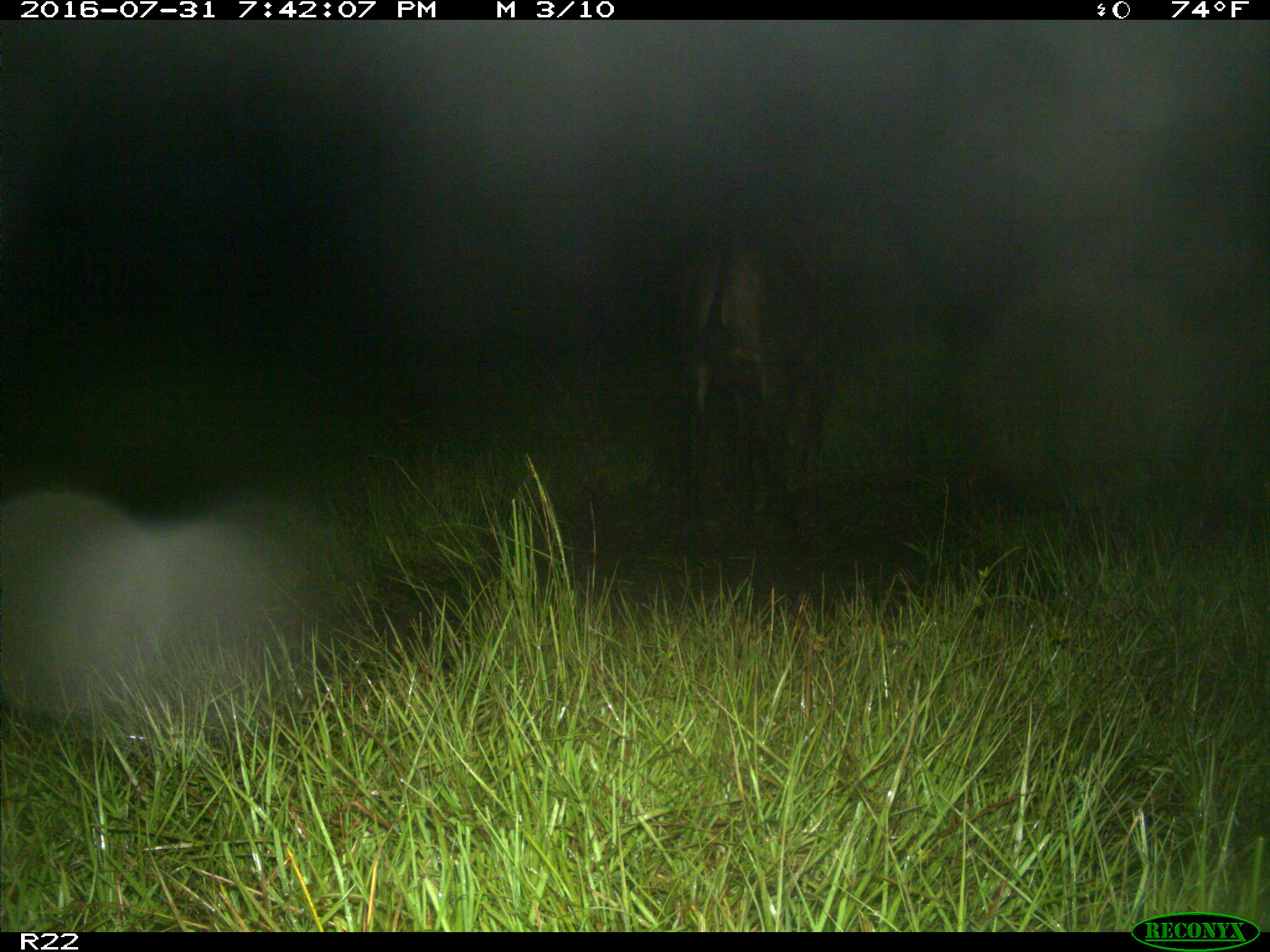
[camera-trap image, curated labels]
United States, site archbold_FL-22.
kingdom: Animalia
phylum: Chordata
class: Mammalia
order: Artiodactyla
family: Bovidae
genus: Bos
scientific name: Bos taurus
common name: domestic cow